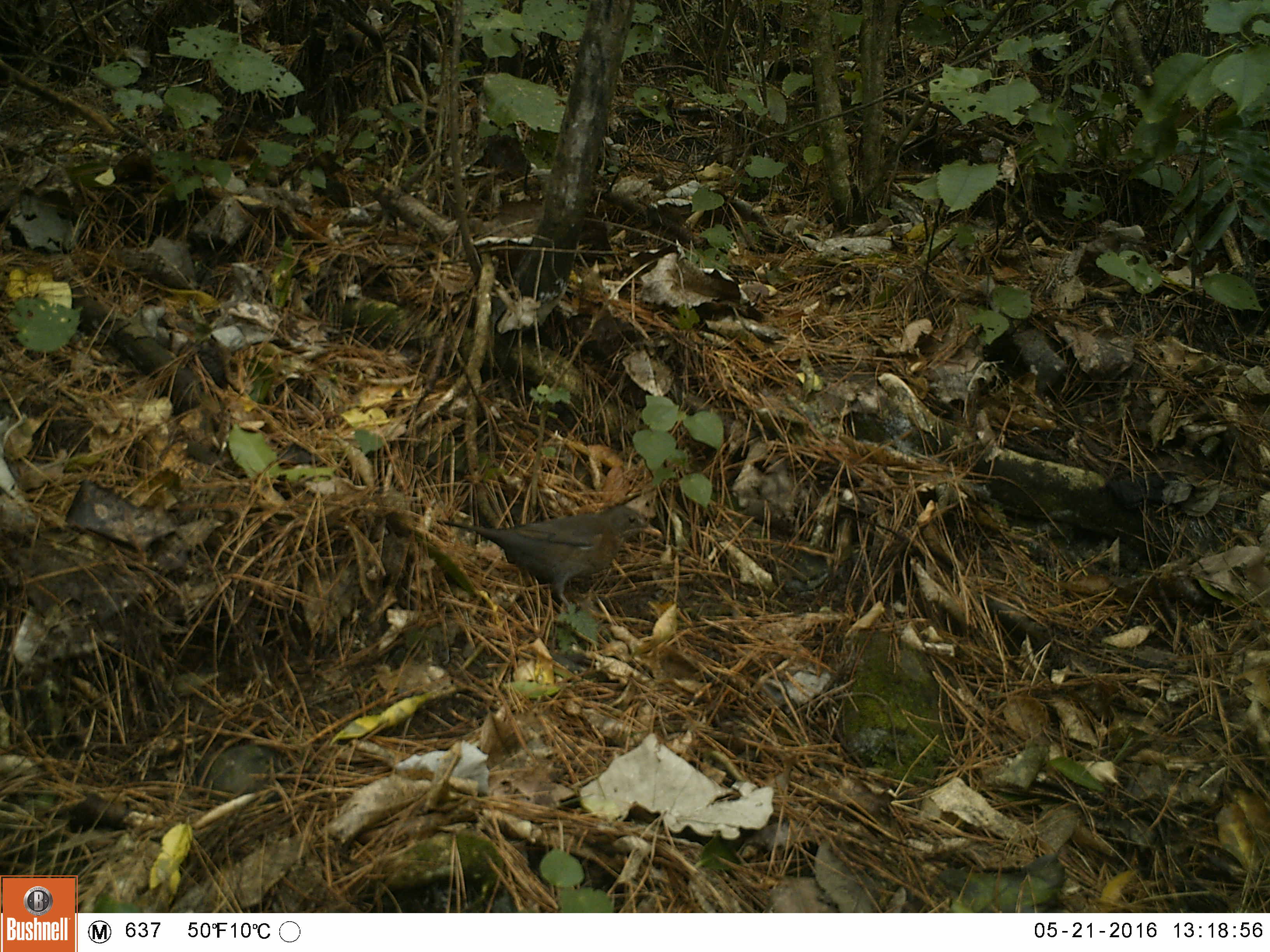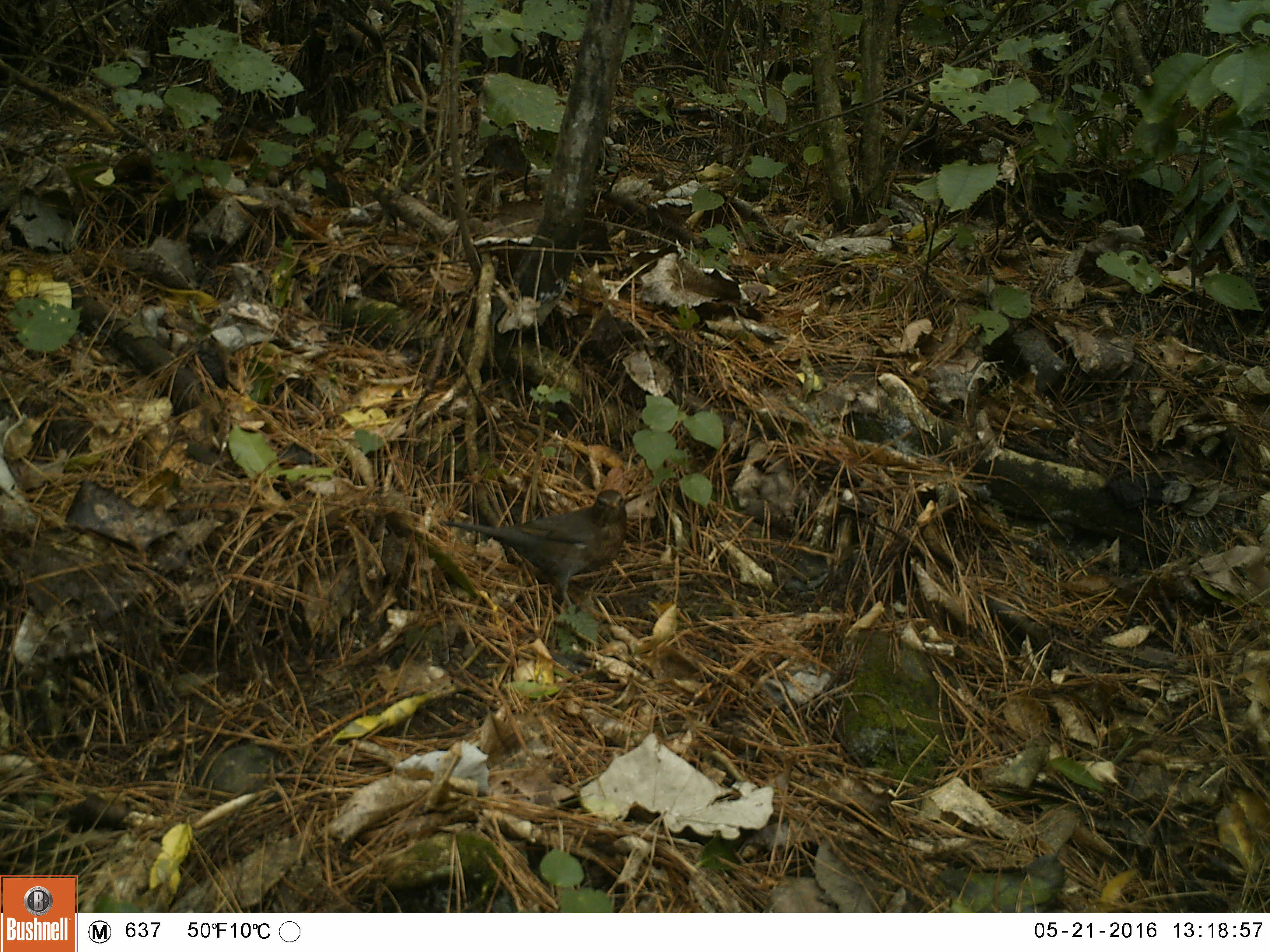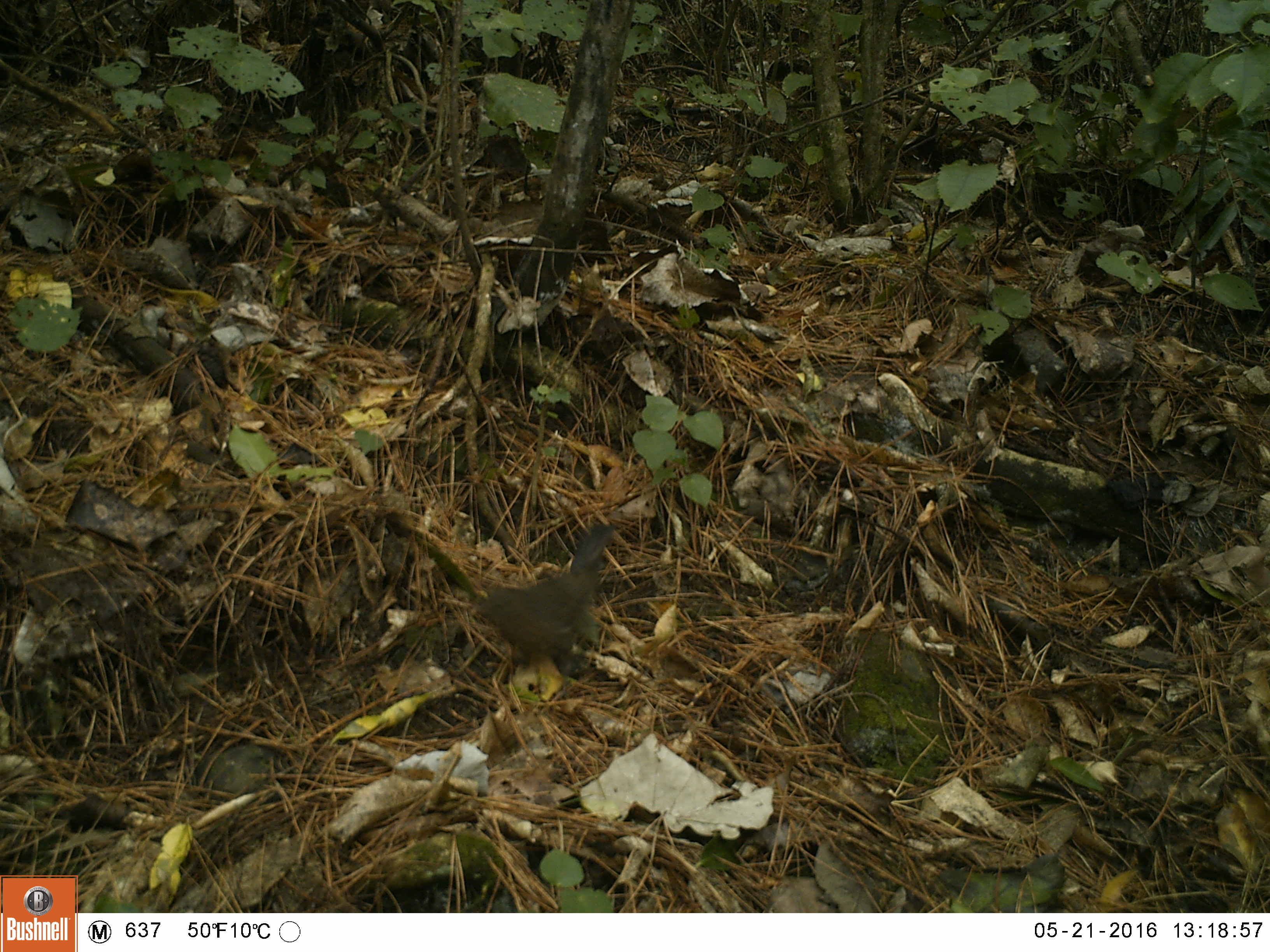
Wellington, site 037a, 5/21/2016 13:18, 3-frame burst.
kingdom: Animalia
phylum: Chordata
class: Aves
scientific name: Aves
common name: bird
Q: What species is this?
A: Bird (Aves).